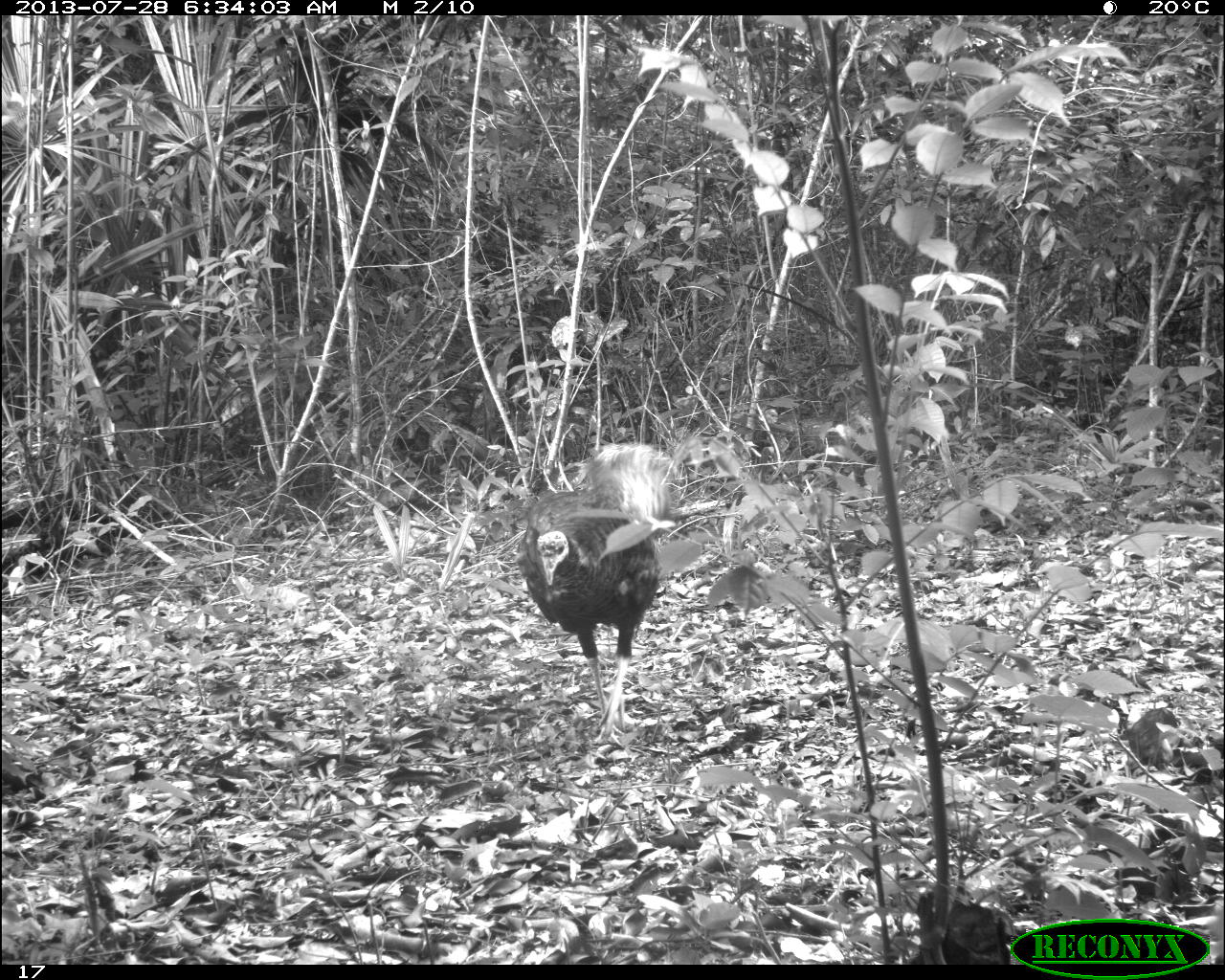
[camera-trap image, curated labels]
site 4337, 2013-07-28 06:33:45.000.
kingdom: Animalia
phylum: Chordata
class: Aves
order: Galliformes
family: Phasianidae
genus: Meleagris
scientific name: Meleagris ocellata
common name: ocellated turkey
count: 1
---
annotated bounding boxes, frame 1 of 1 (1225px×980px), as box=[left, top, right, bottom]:
meleagris ocellata: box=[514, 439, 676, 745]